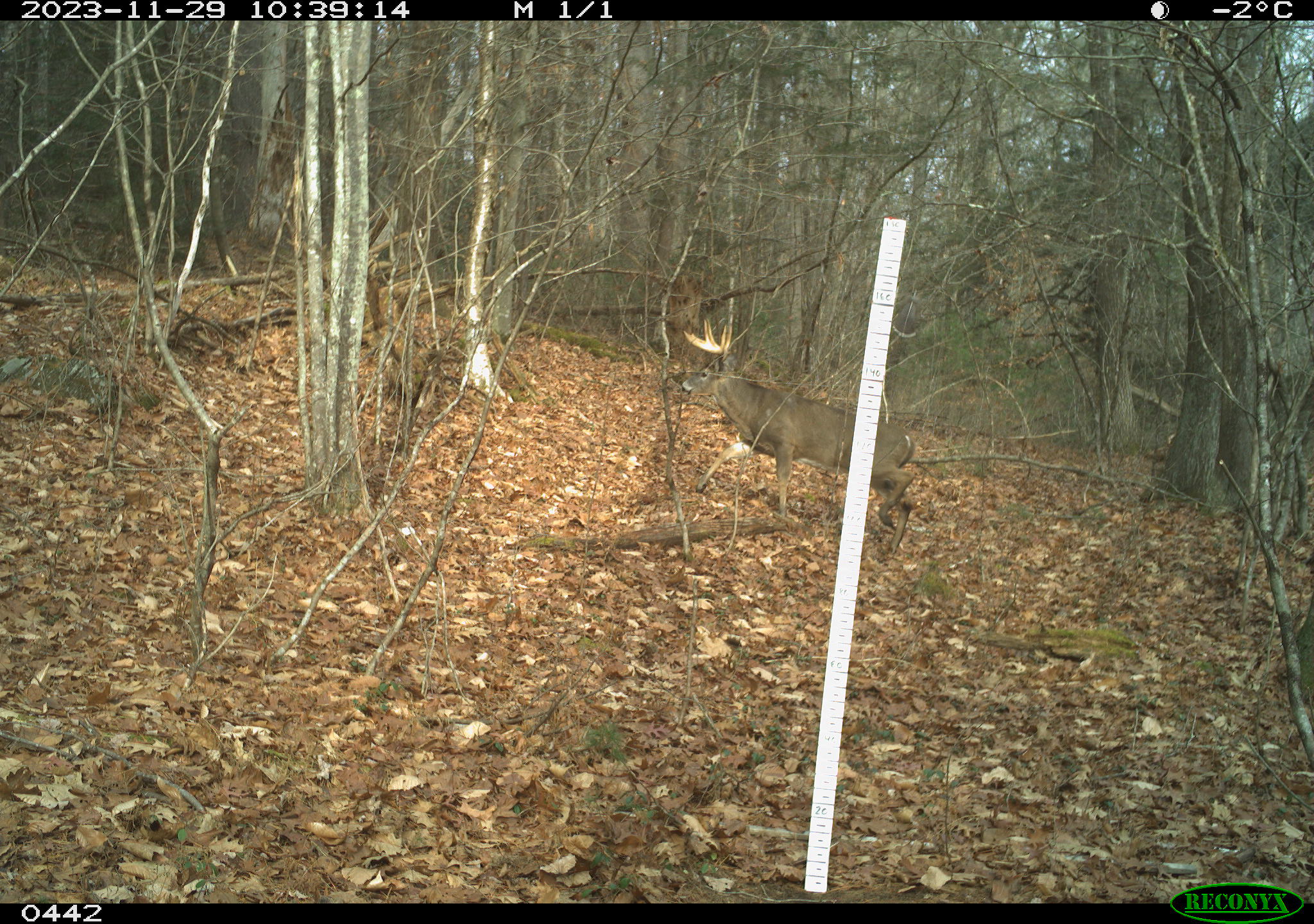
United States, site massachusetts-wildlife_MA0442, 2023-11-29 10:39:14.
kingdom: Animalia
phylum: Chordata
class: Mammalia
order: Artiodactyla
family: Cervidae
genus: Odocoileus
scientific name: Odocoileus virginianus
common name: white-tailed deer